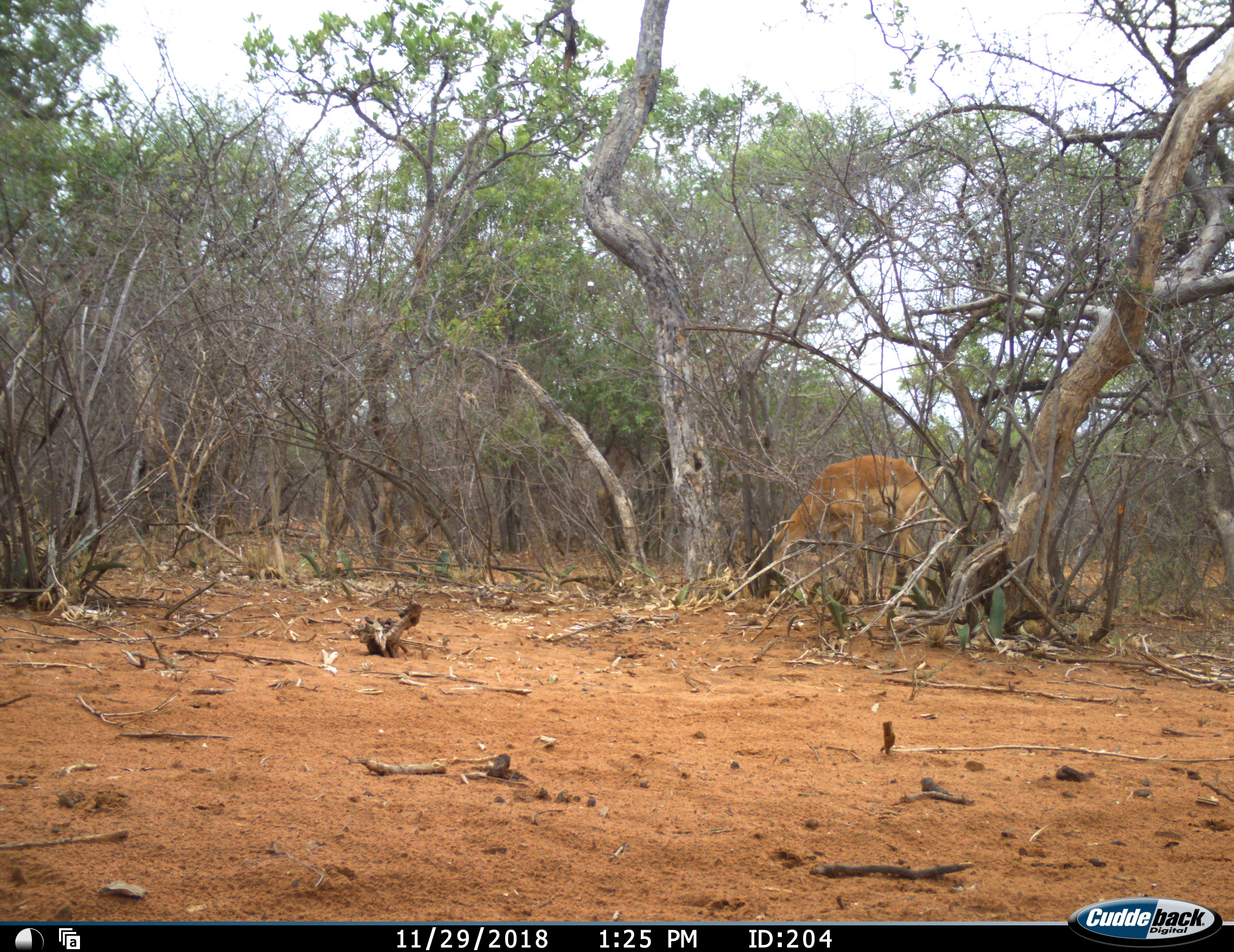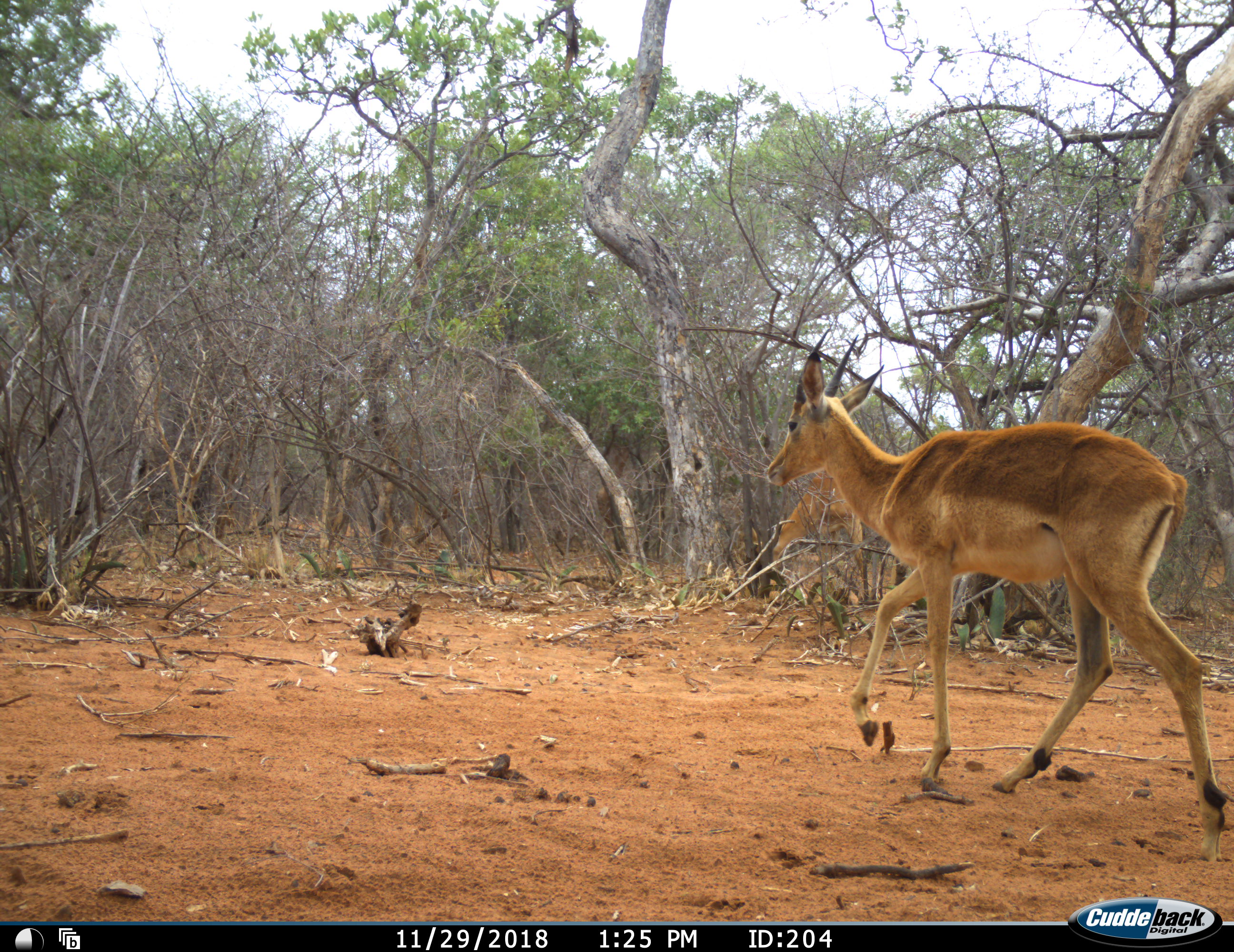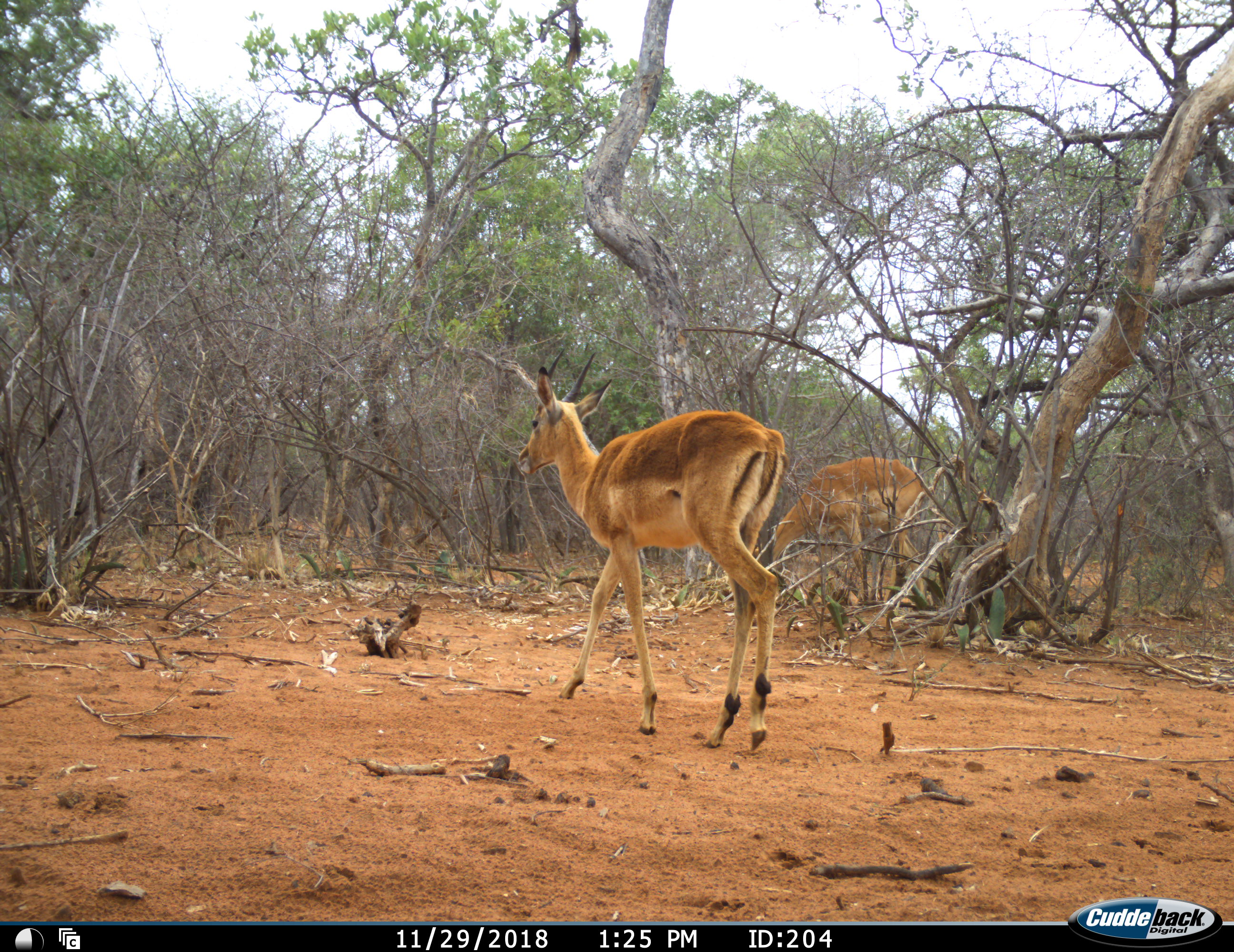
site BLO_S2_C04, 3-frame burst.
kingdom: Animalia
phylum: Chordata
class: Mammalia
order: Artiodactyla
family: Bovidae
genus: Aepyceros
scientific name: Aepyceros melampus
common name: impala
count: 2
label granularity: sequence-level